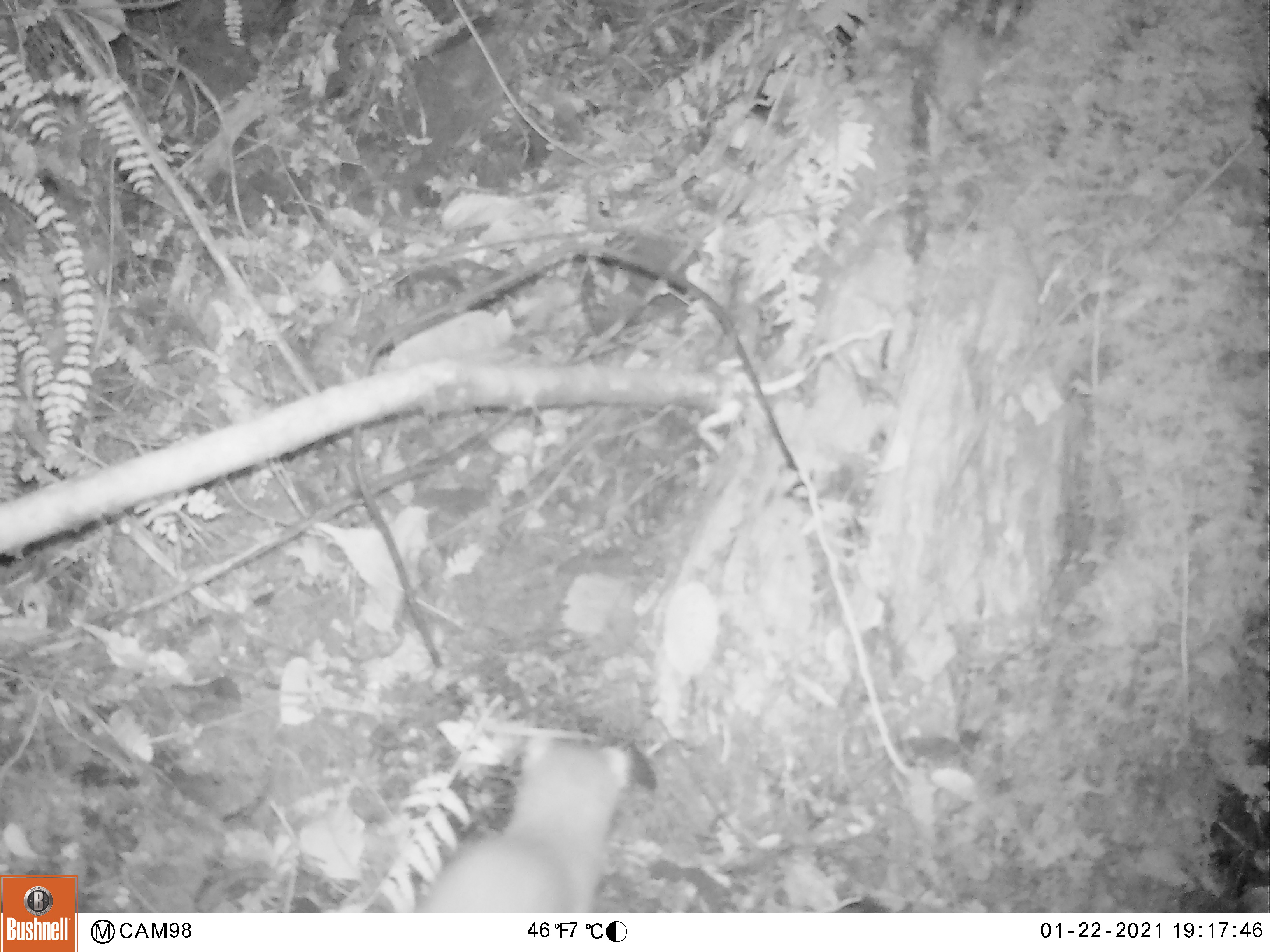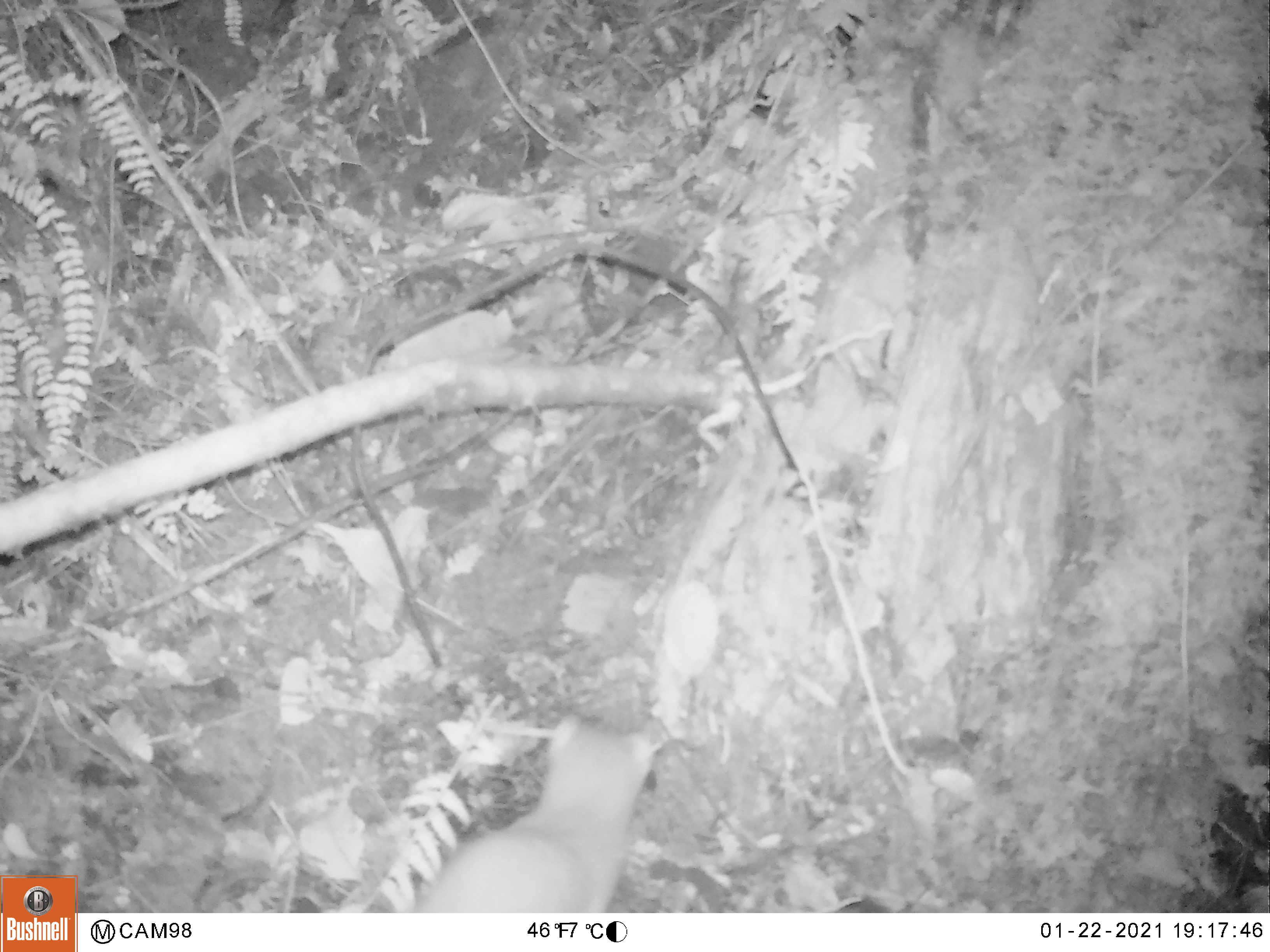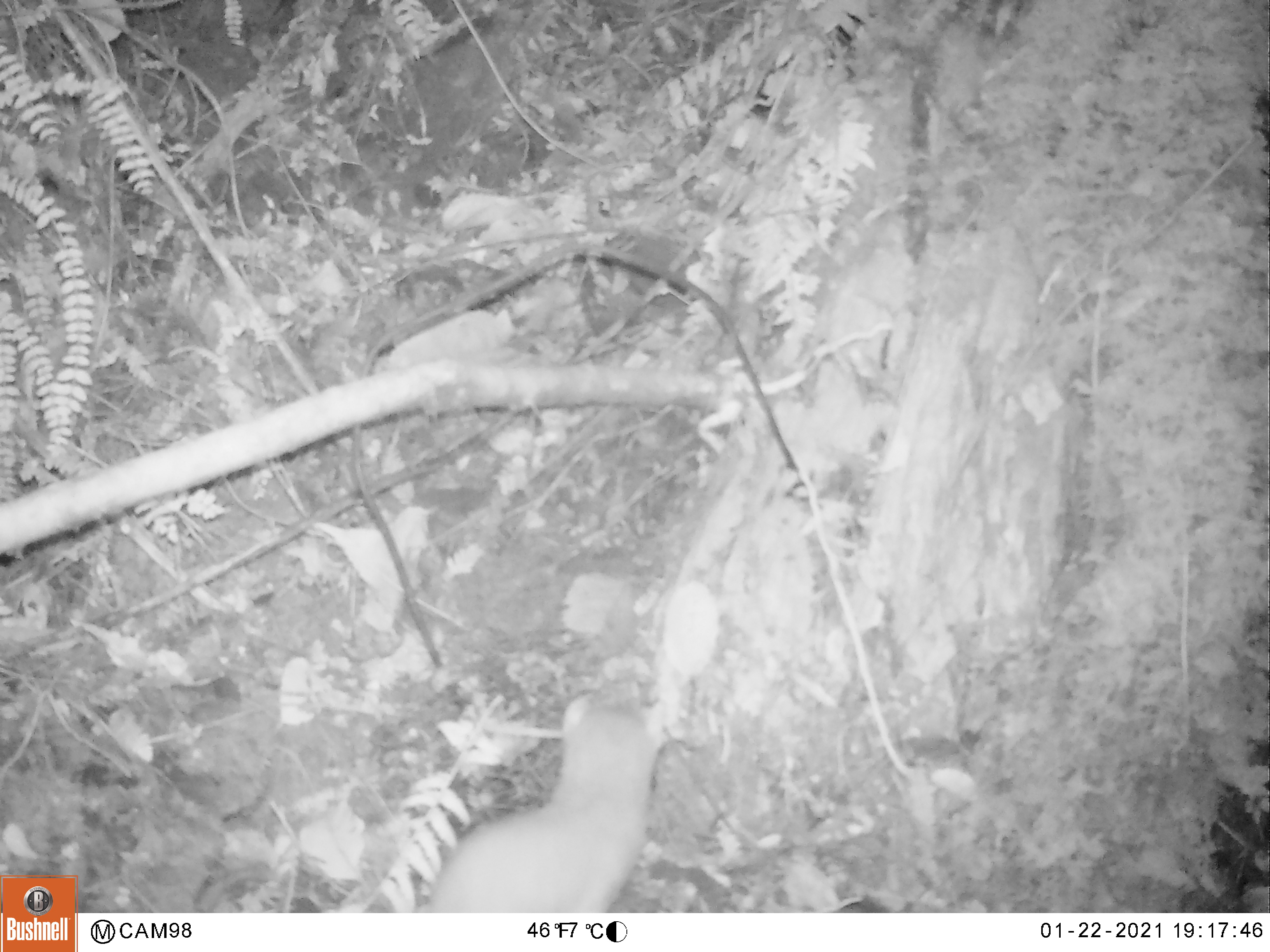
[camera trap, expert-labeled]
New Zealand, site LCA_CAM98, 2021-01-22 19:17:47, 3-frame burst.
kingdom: Animalia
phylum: Chordata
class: Mammalia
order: Carnivora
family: Mustelidae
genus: Mustela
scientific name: Mustela erminea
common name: stoat